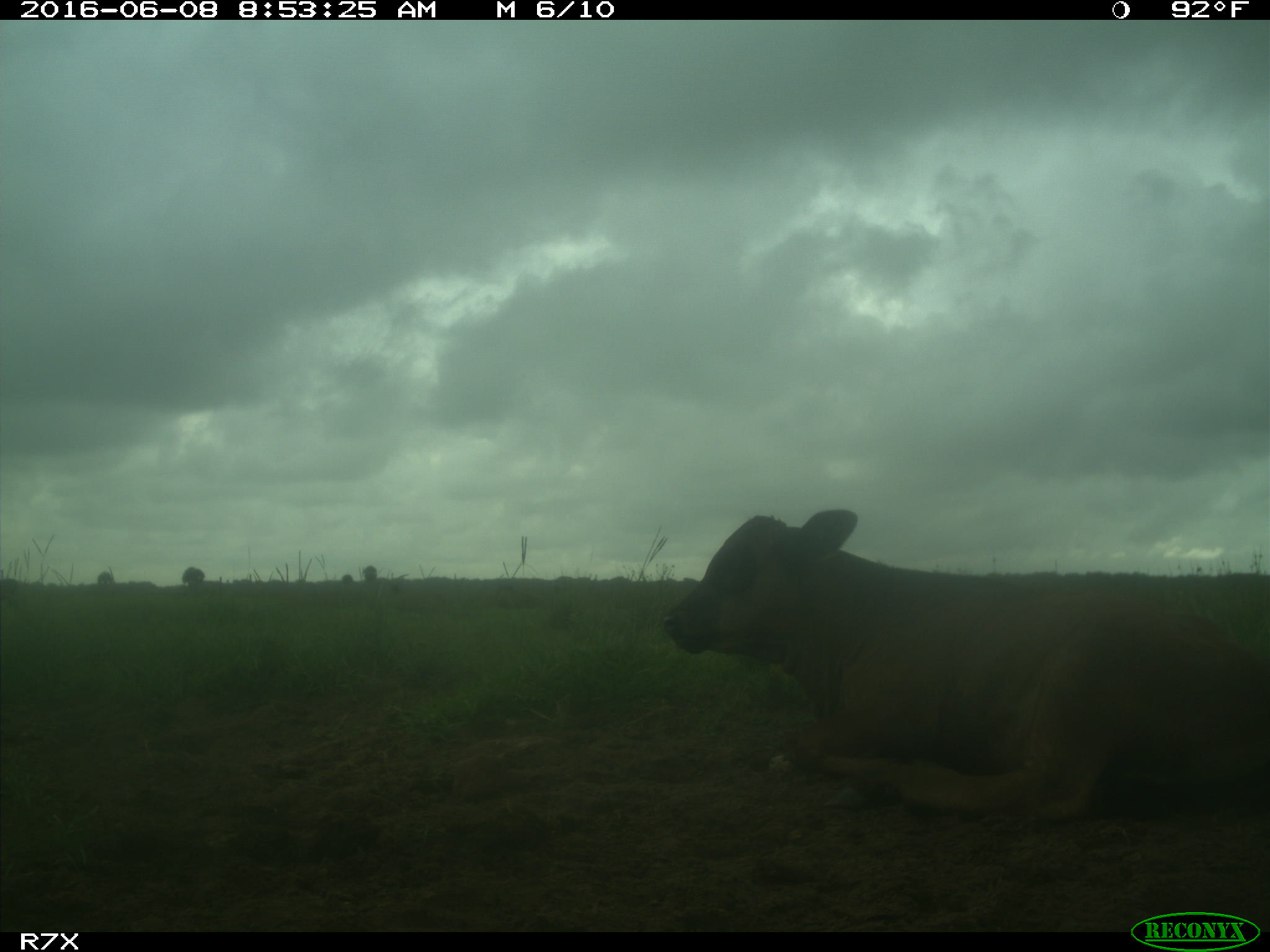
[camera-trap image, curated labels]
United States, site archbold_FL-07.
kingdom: Animalia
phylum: Chordata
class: Mammalia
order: Artiodactyla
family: Bovidae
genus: Bos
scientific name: Bos taurus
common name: domestic cow